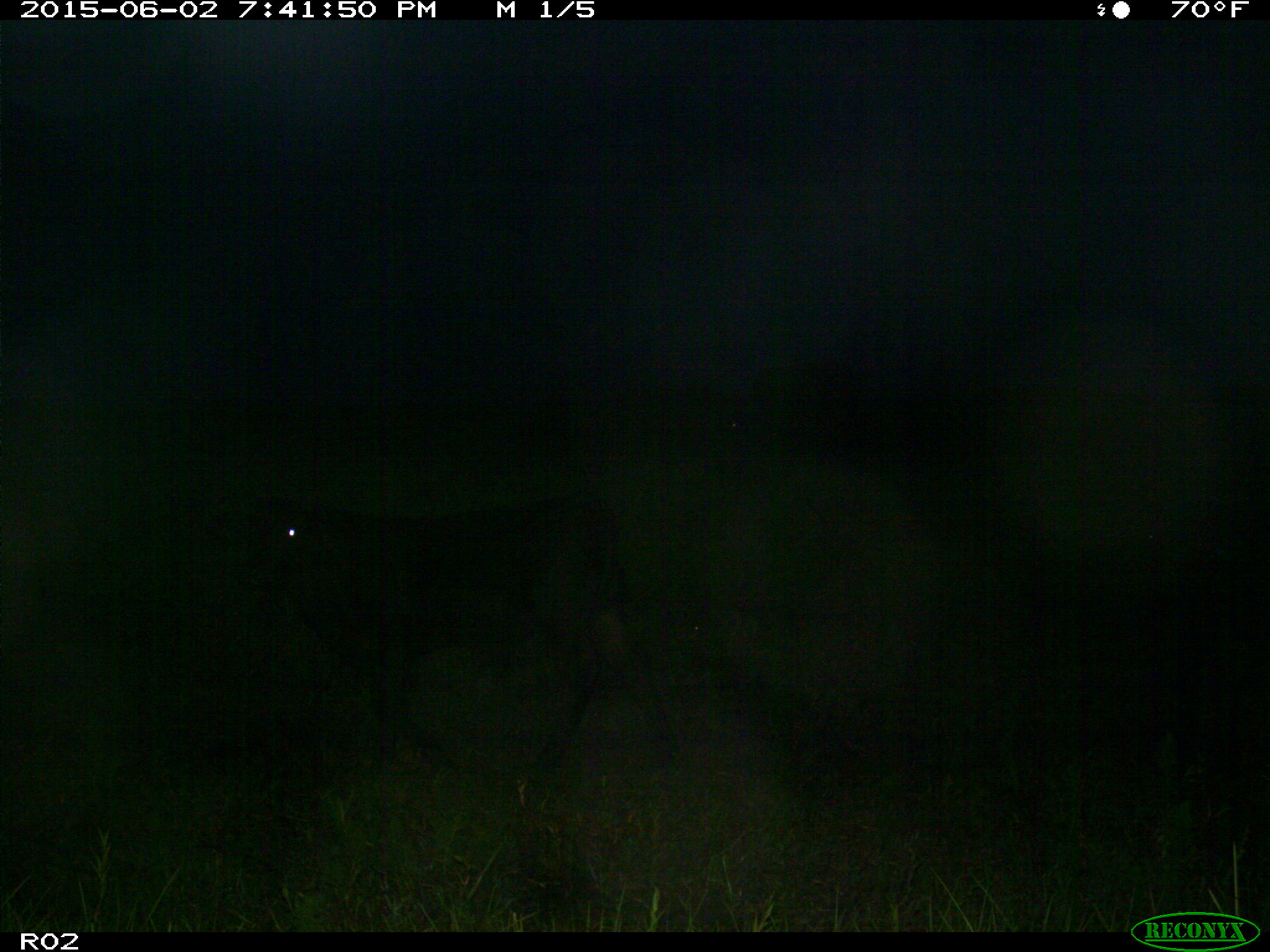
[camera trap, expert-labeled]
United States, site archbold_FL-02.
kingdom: Animalia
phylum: Chordata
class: Mammalia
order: Artiodactyla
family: Bovidae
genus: Bos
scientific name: Bos taurus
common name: domestic cow